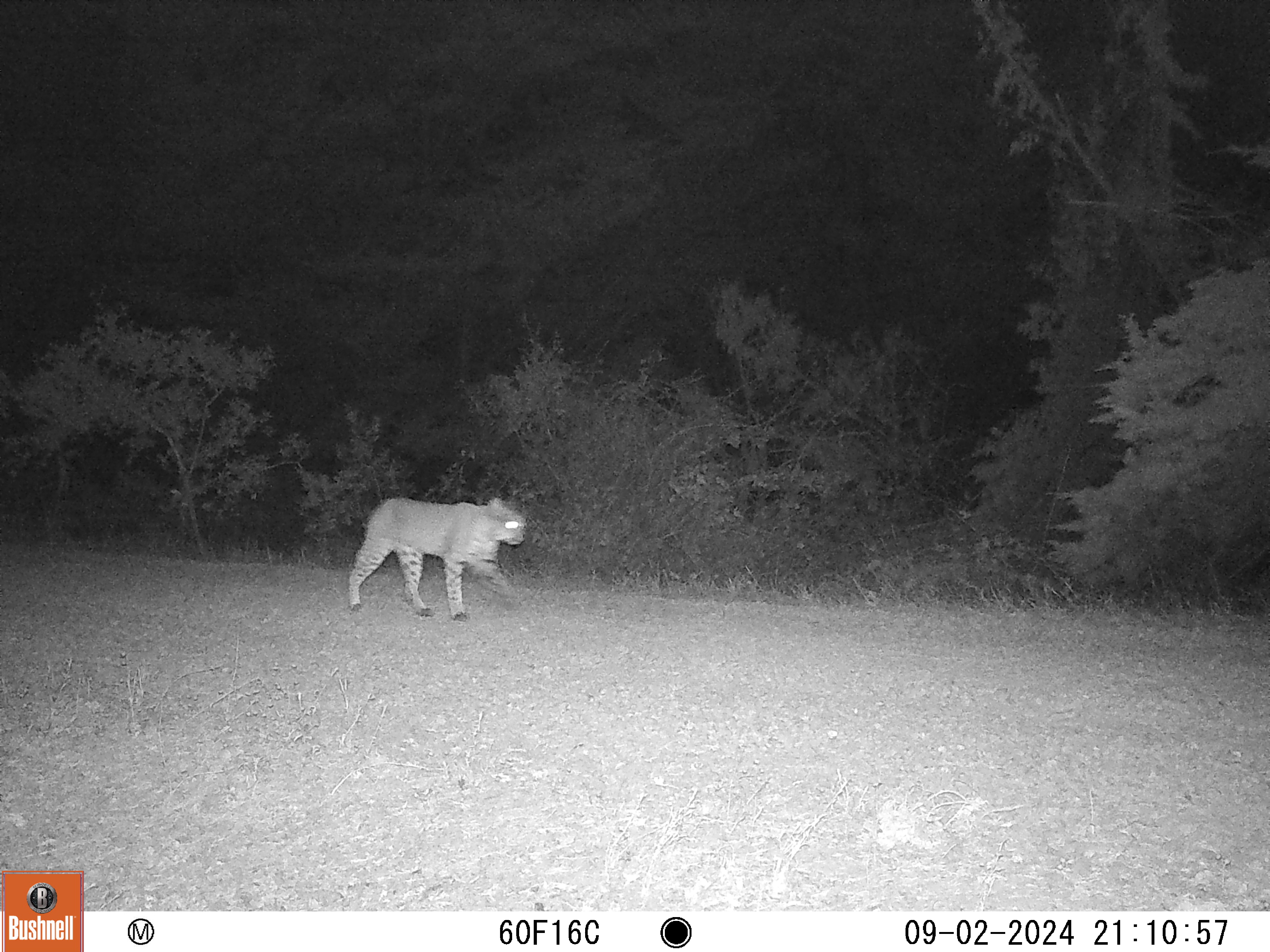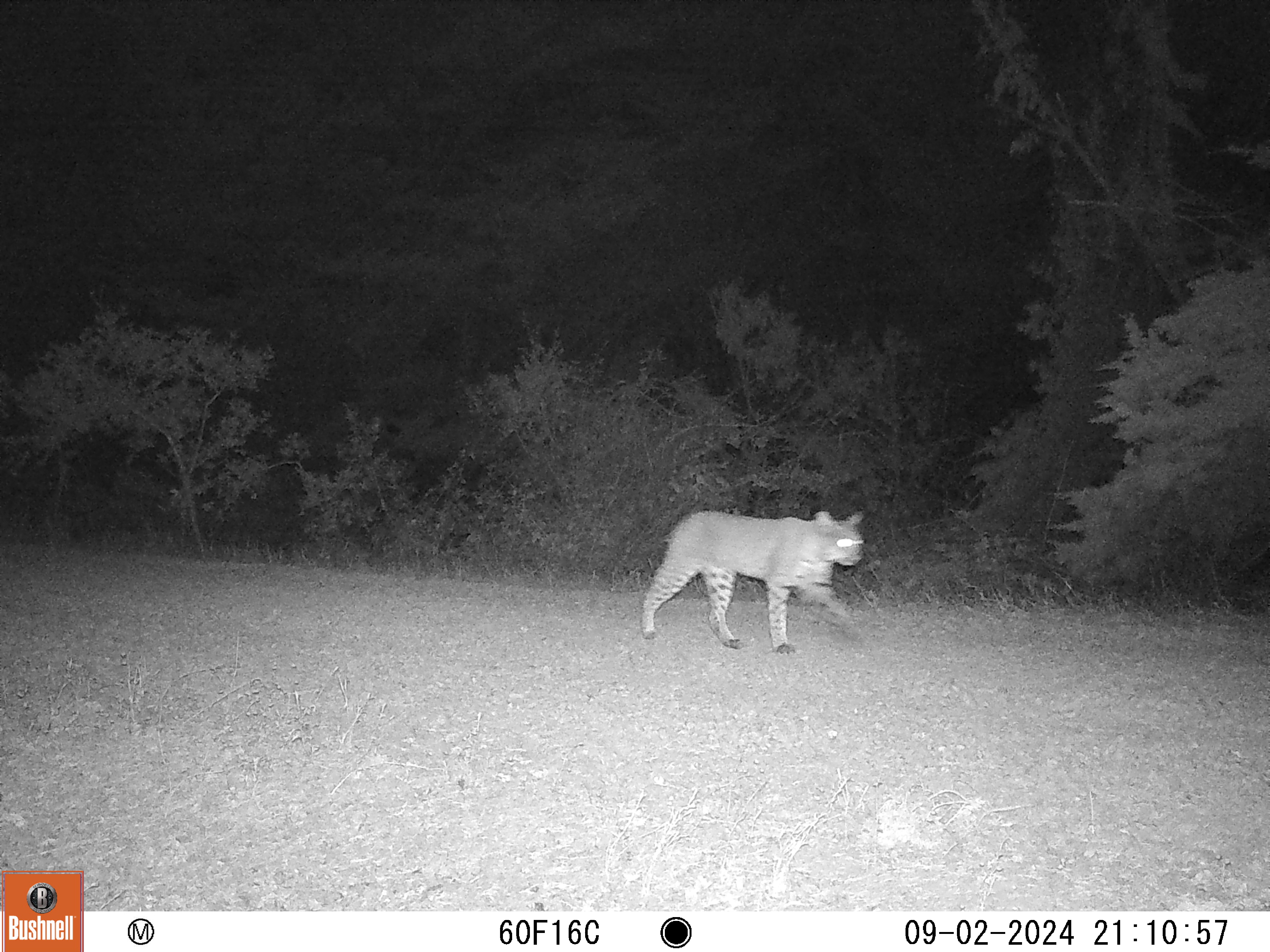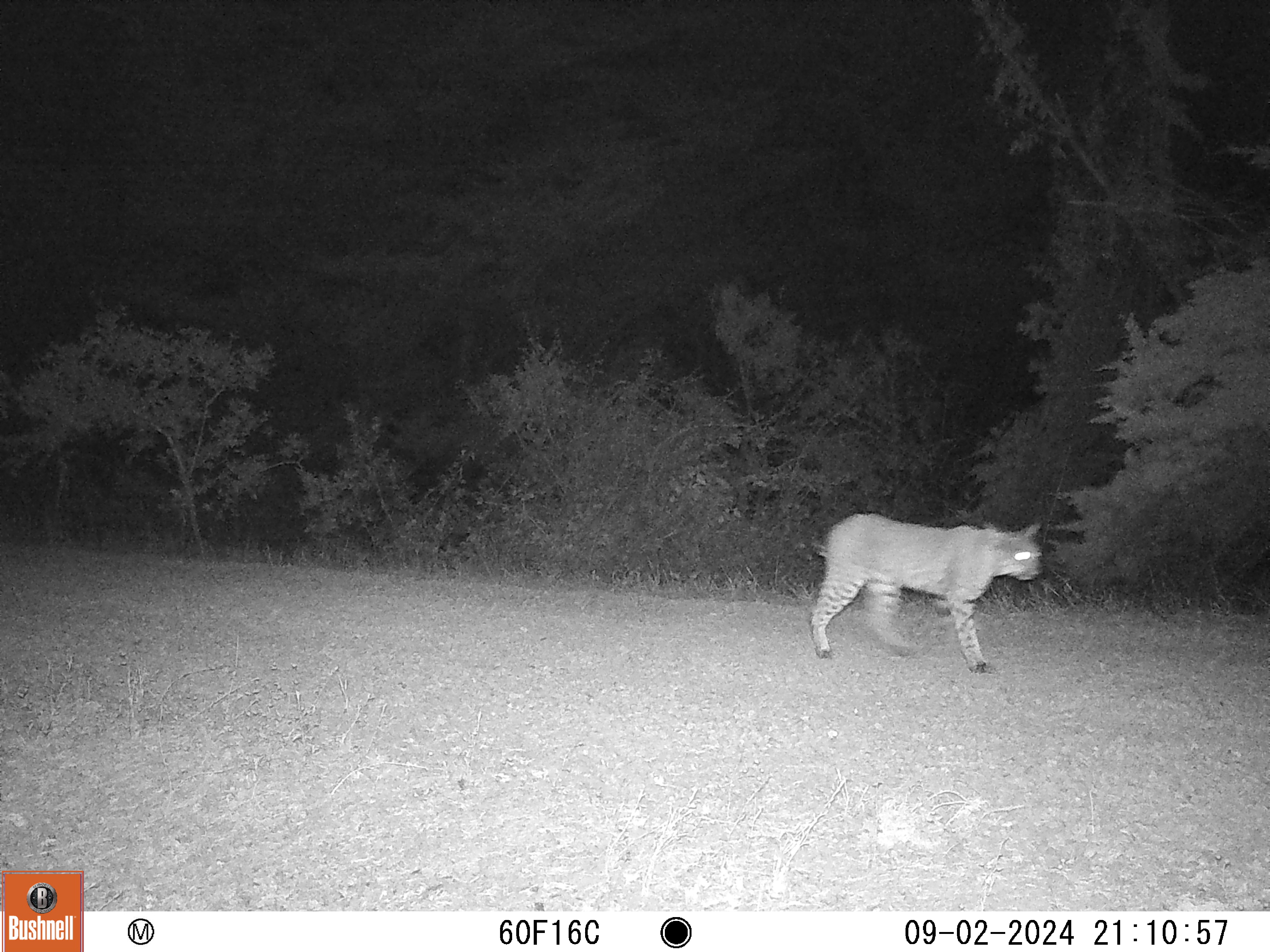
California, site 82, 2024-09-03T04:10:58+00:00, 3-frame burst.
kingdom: Animalia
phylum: Chordata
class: Mammalia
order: Carnivora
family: Felidae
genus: Lynx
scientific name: Lynx rufus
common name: bobcat